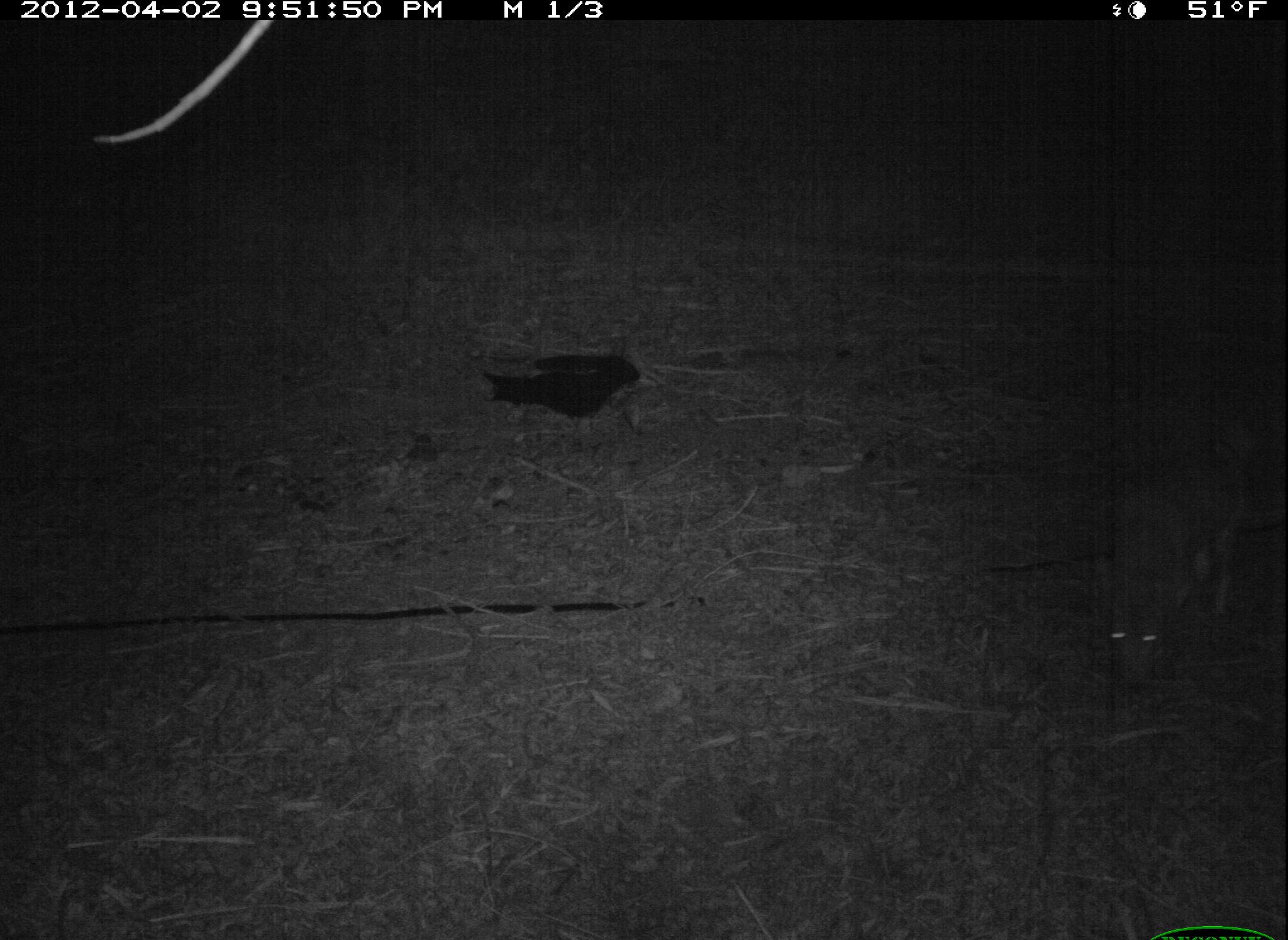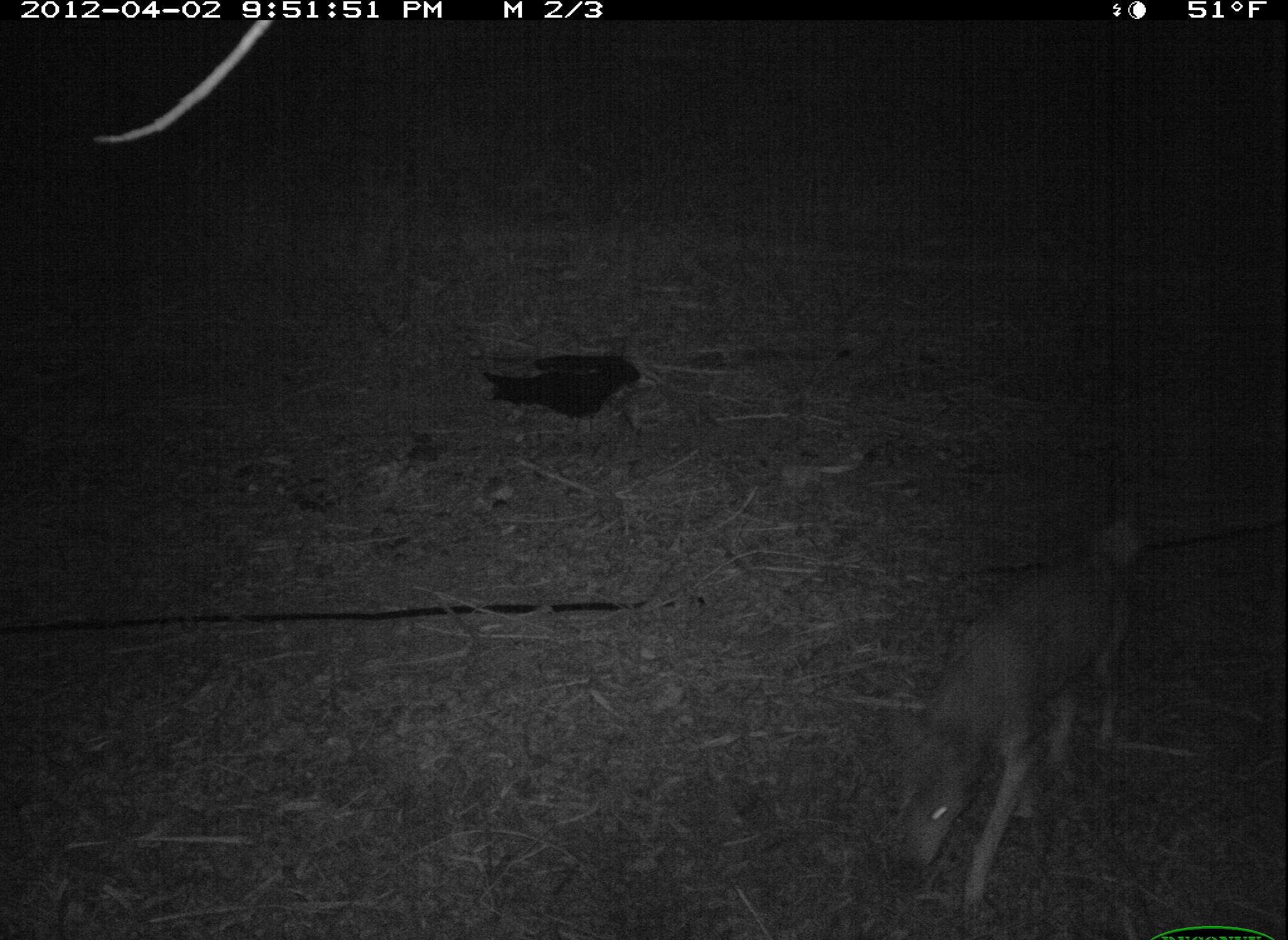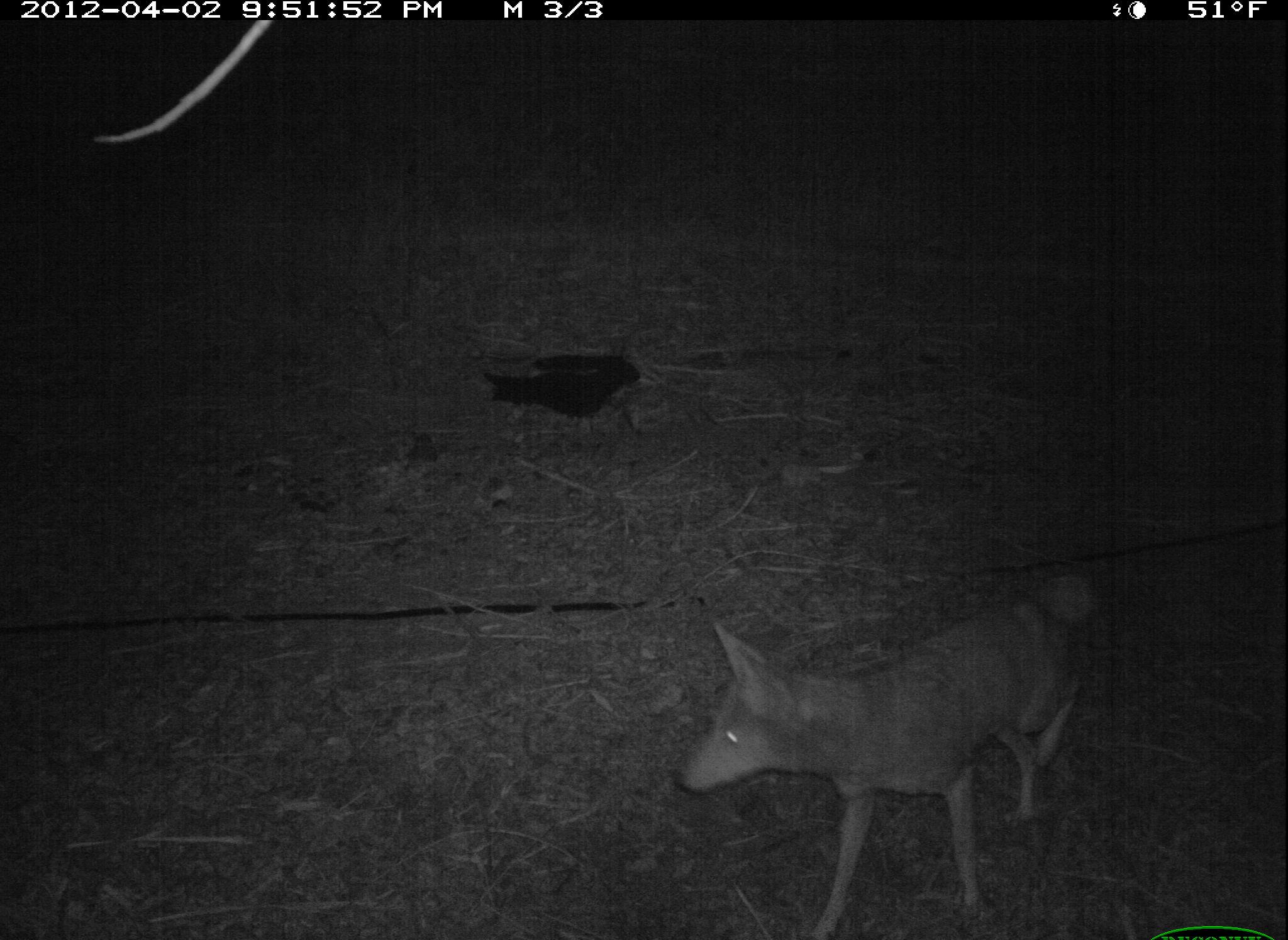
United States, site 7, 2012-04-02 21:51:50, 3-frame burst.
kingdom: Animalia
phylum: Chordata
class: Mammalia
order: Carnivora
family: Canidae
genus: Canis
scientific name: Canis latrans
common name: coyote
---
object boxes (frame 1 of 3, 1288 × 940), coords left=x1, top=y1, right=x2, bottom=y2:
coyote: left=1069, top=383, right=1261, bottom=702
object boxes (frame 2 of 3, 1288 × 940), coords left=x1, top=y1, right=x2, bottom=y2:
coyote: left=879, top=512, right=1151, bottom=934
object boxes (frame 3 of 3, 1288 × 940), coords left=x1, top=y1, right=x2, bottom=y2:
coyote: left=649, top=543, right=1133, bottom=896